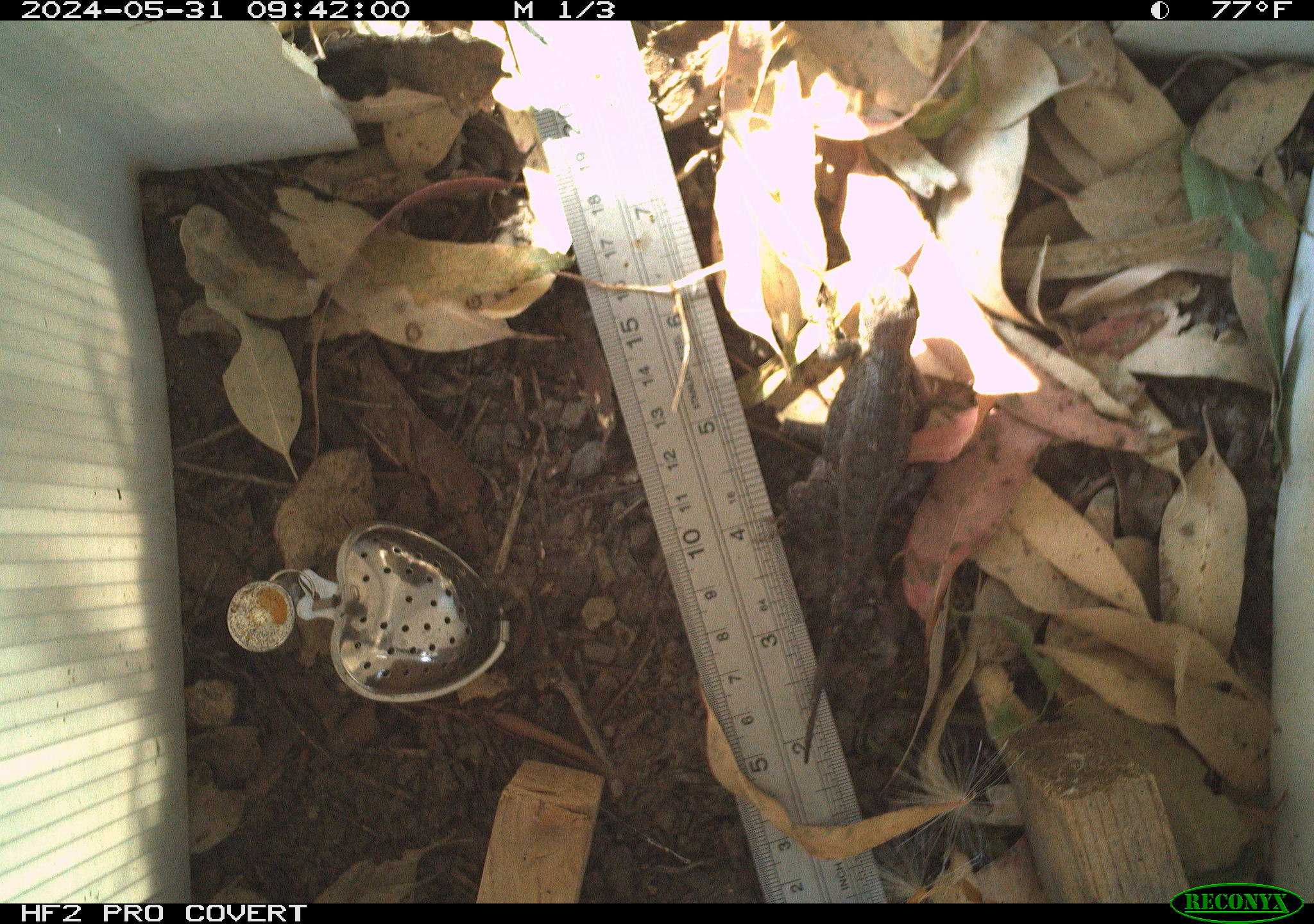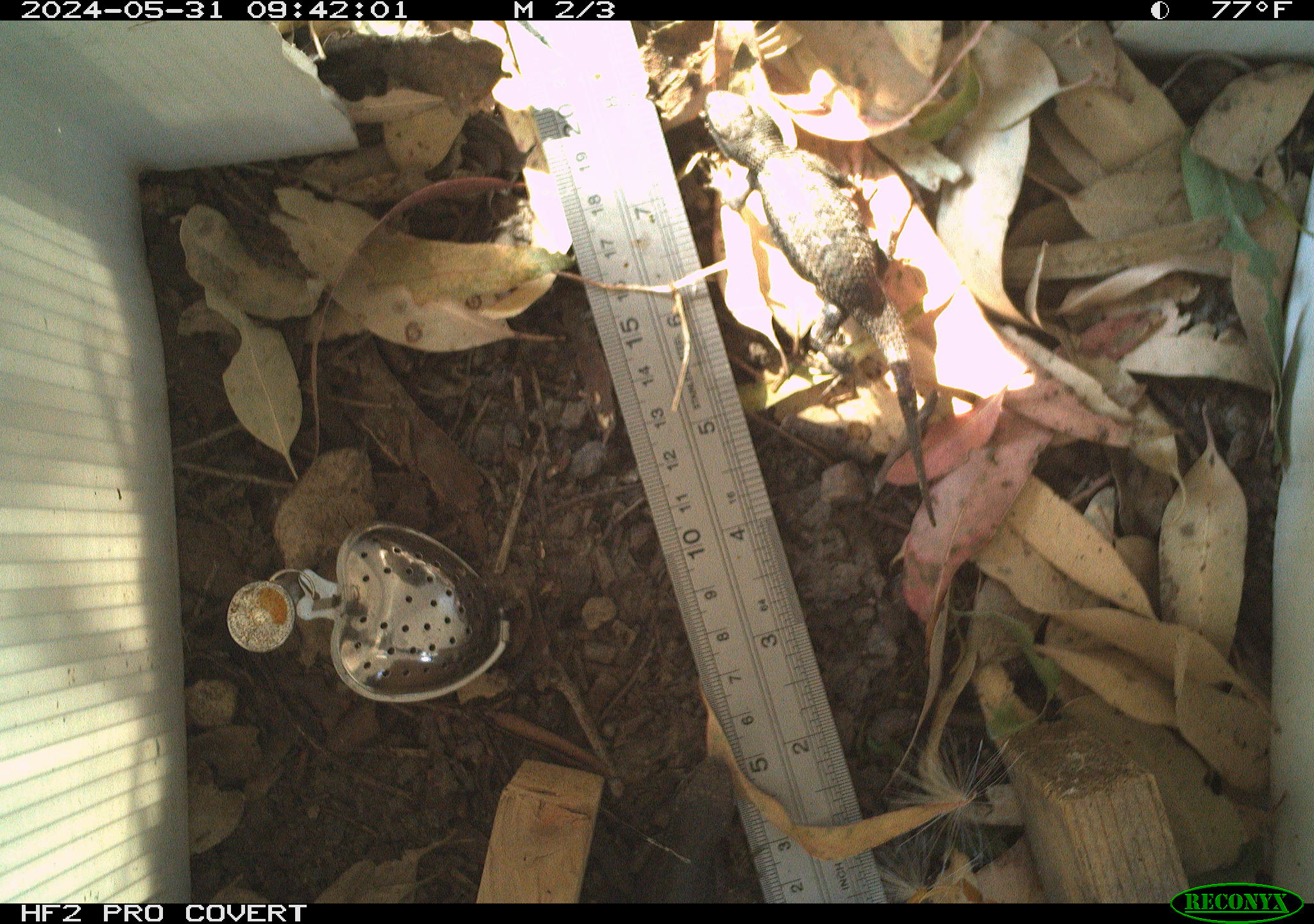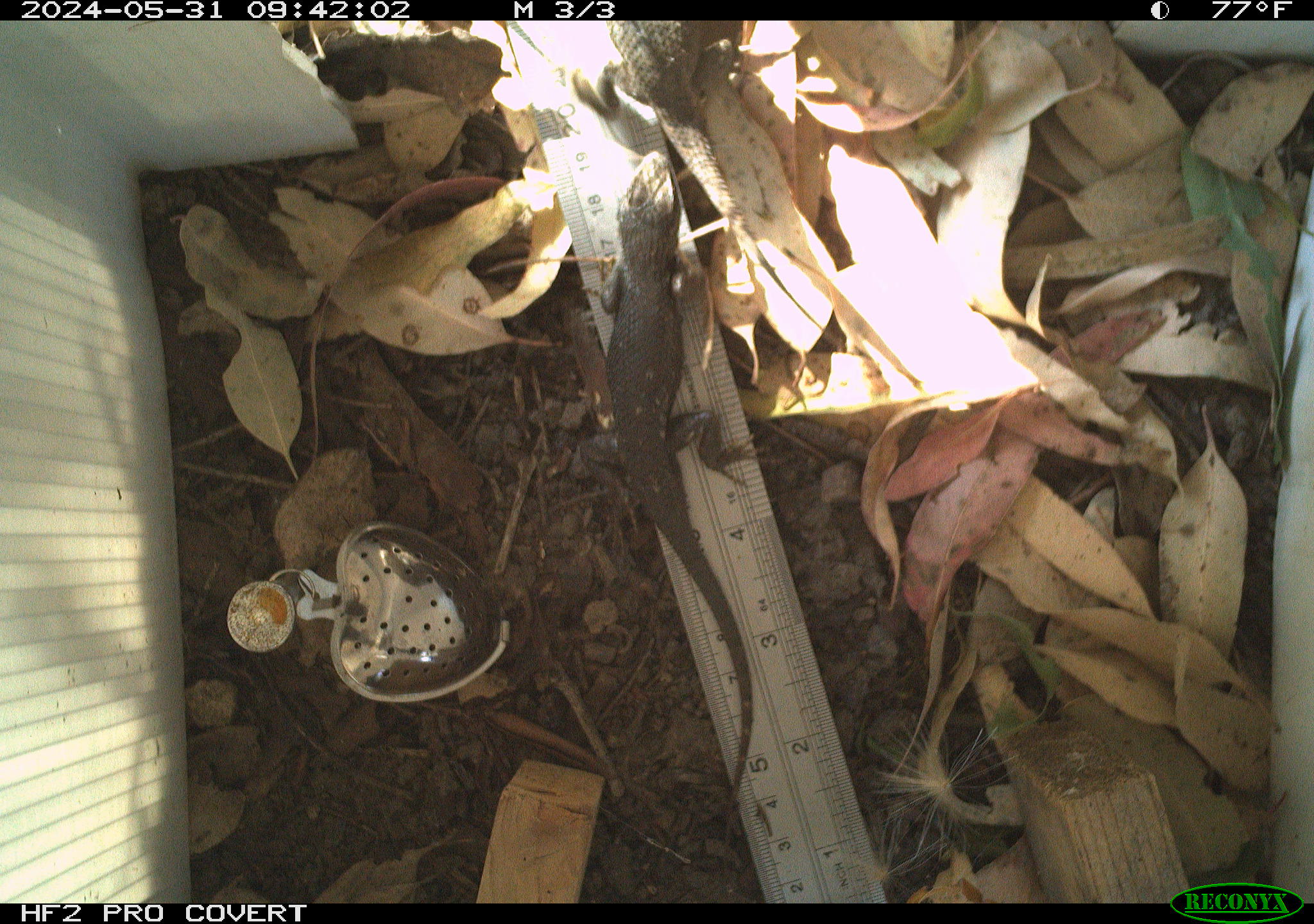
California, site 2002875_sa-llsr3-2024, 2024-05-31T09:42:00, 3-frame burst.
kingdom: Animalia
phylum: Chordata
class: Reptilia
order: Squamata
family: Phrynosomatidae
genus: Sceloporus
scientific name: Sceloporus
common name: spiny lizards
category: sceloporus species